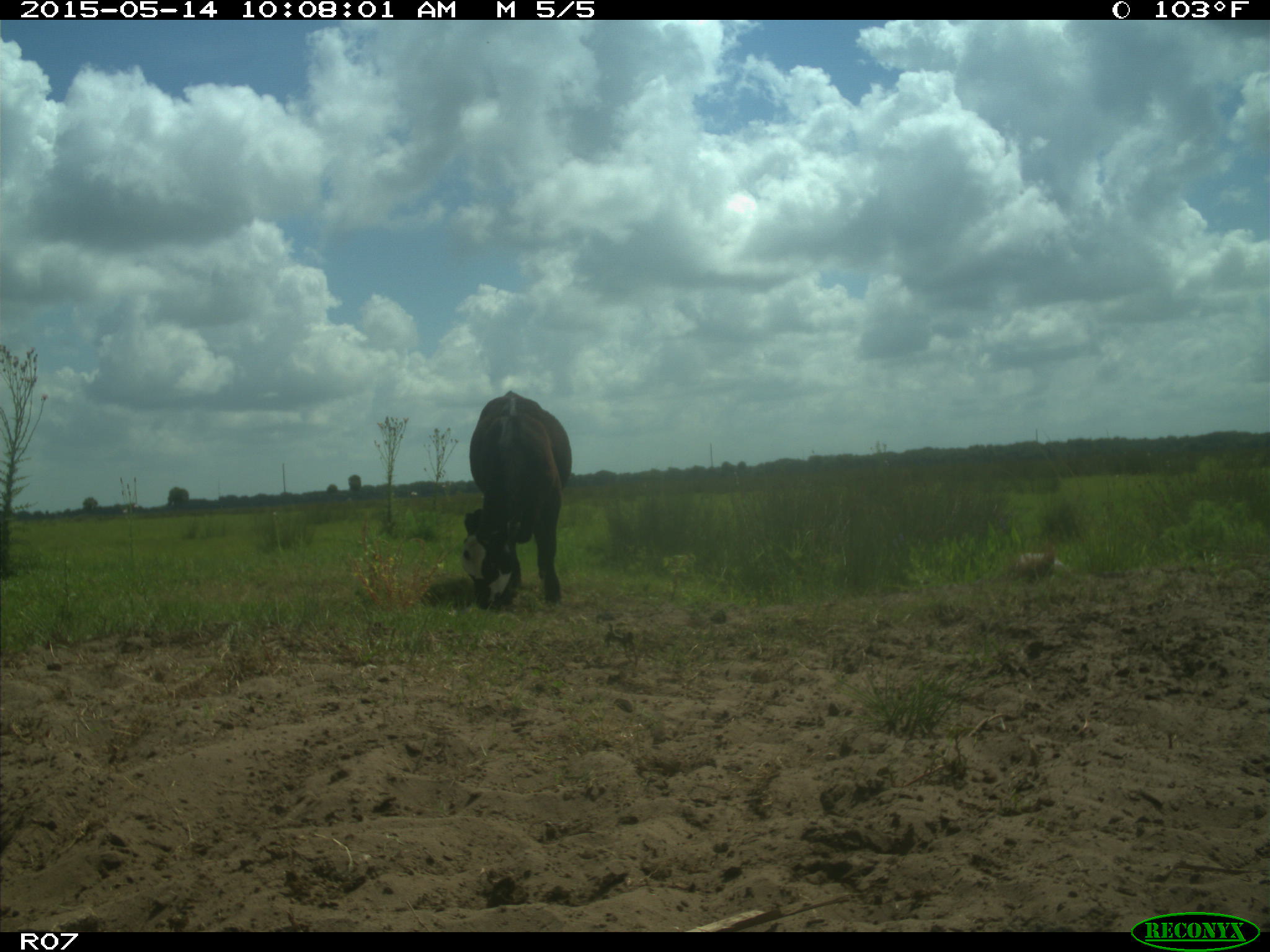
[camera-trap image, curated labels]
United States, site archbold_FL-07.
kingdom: Animalia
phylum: Chordata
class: Mammalia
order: Artiodactyla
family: Bovidae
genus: Bos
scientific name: Bos taurus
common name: domestic cow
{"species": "Bos taurus (domestic cow)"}